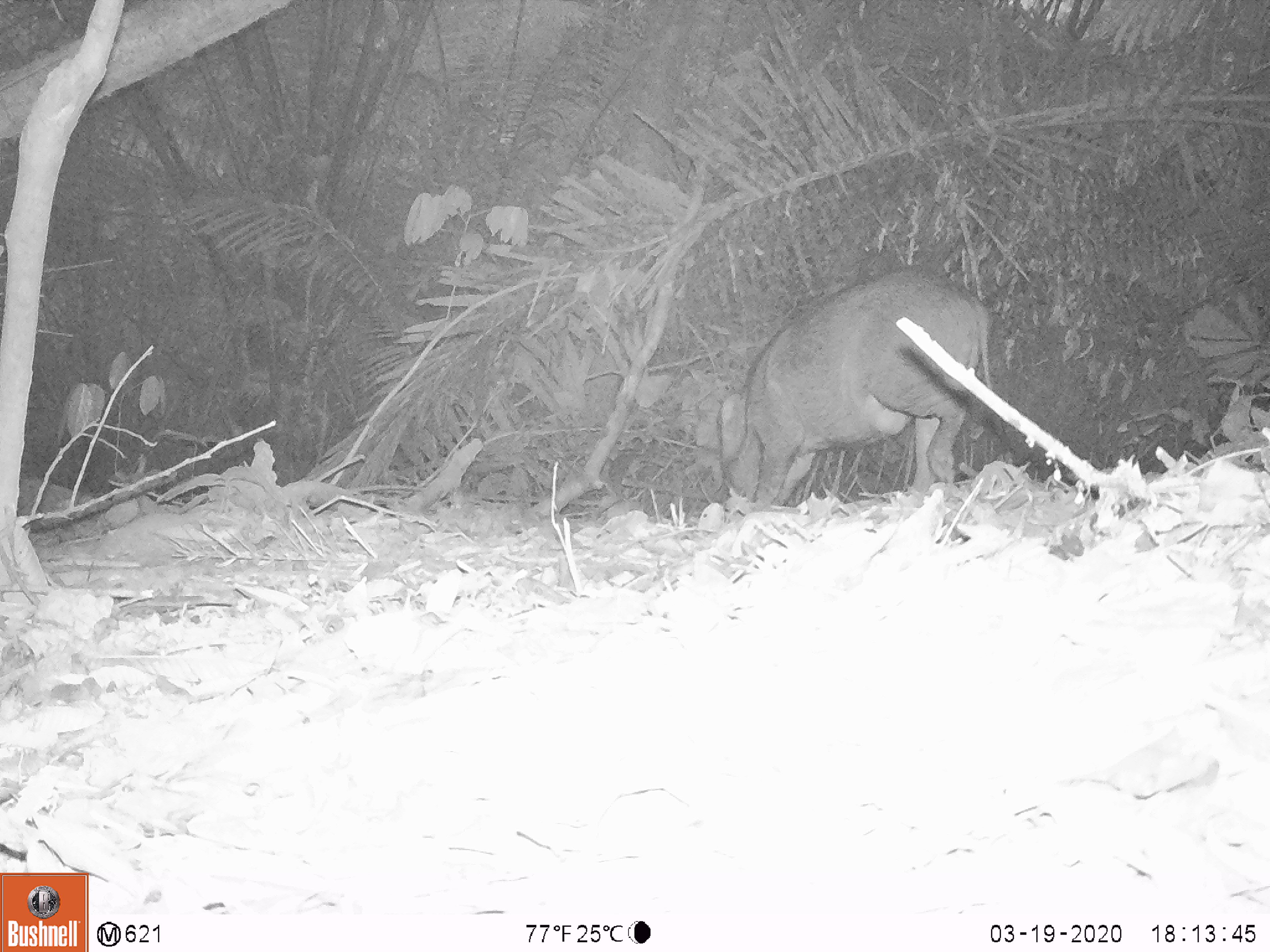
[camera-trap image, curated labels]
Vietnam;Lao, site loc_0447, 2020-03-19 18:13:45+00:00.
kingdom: Animalia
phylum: Chordata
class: Mammalia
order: Artiodactyla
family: Suidae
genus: Sus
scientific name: Sus scrofa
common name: eurasian wild pig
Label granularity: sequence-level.